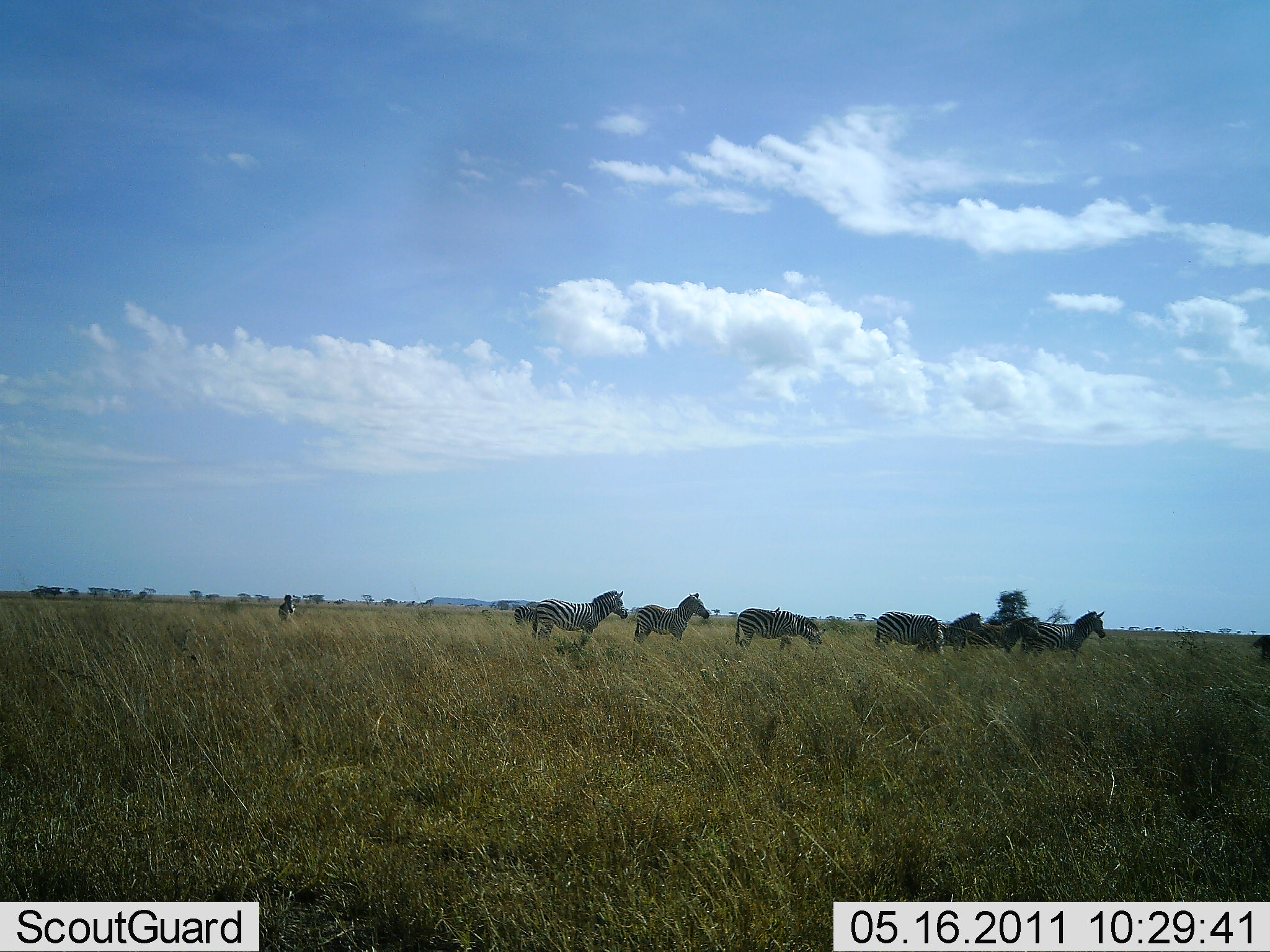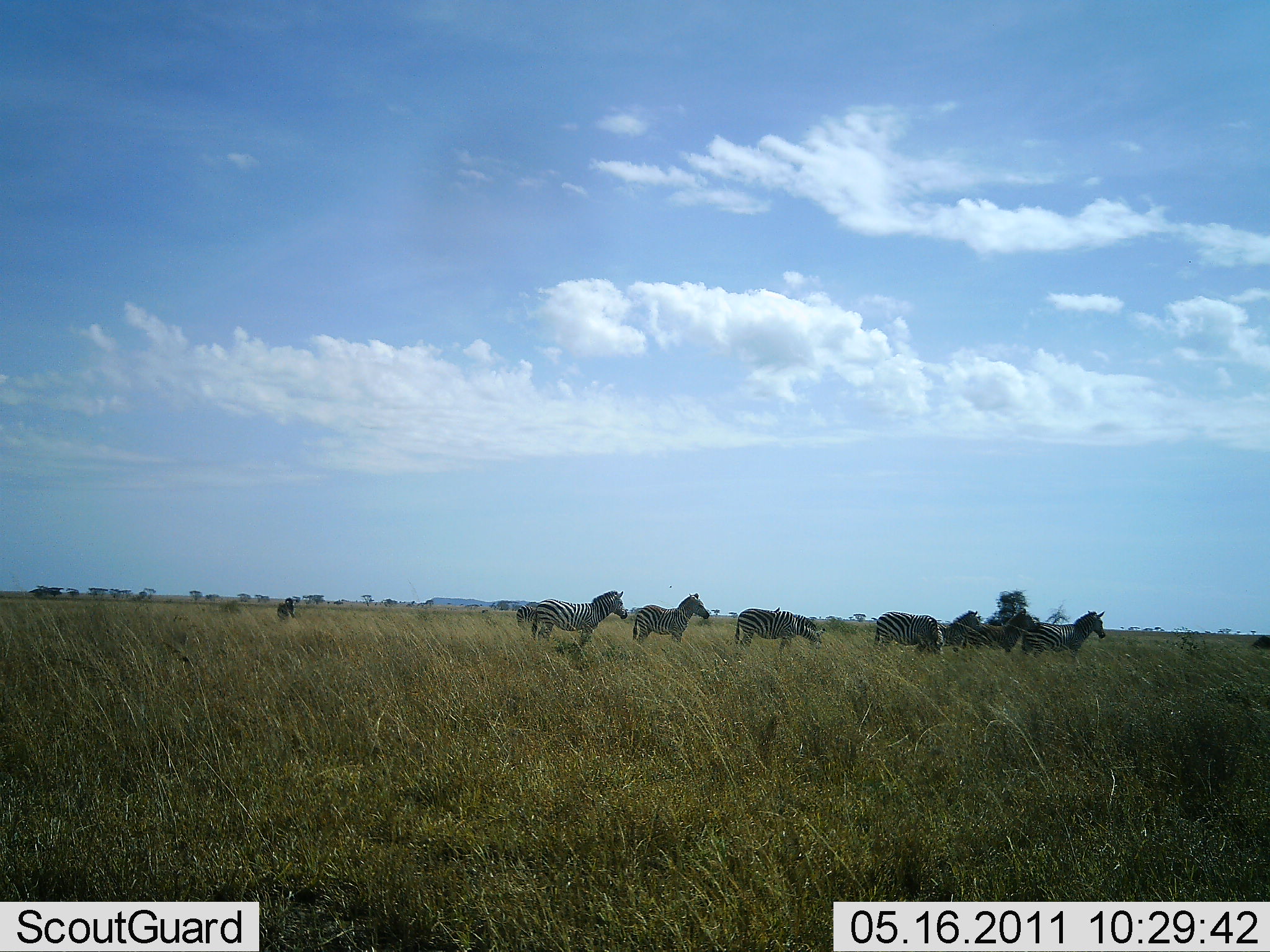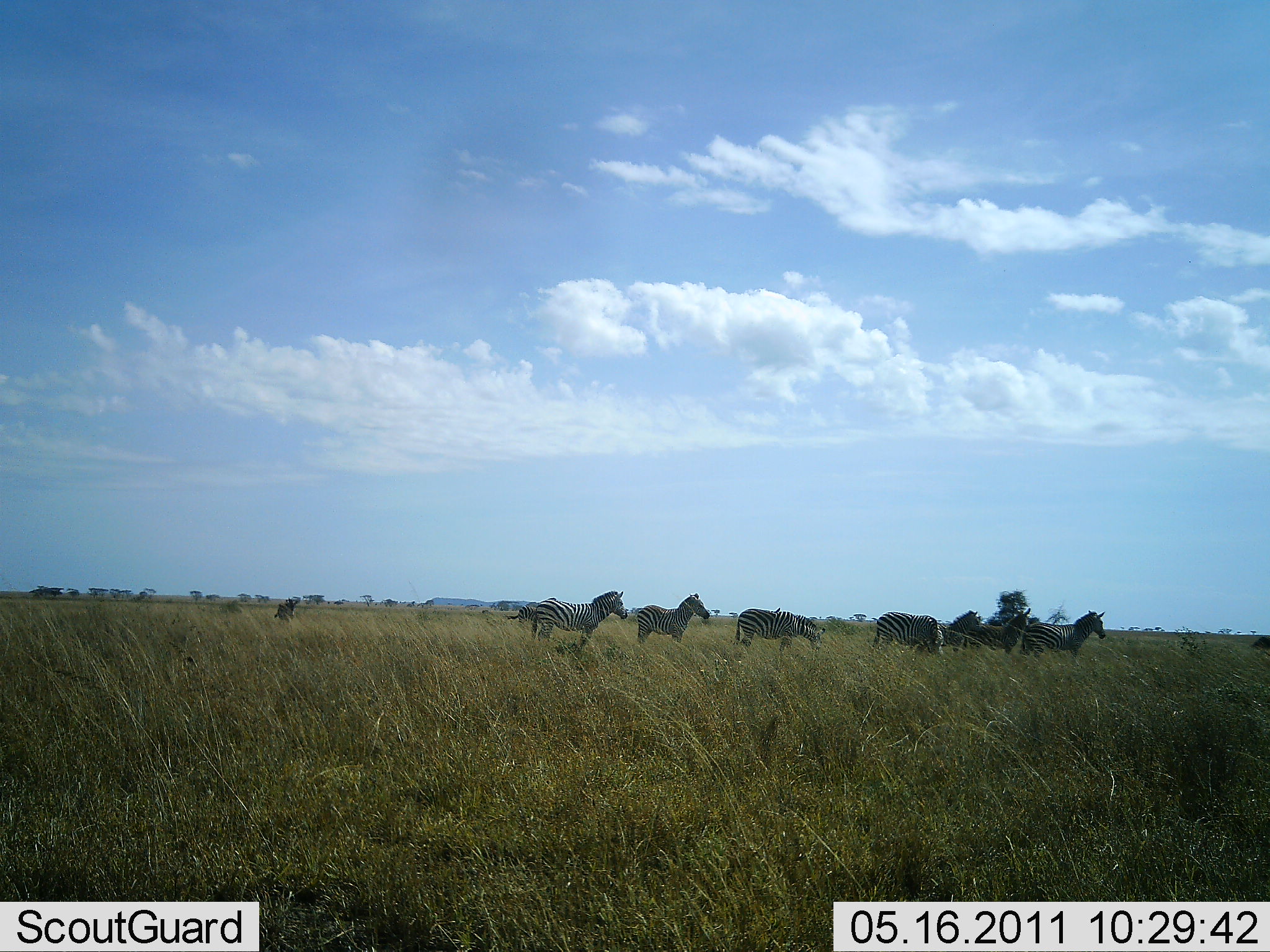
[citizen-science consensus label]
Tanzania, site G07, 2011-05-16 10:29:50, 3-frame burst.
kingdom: Animalia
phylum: Chordata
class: Mammalia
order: Perissodactyla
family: Equidae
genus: Equus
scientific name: Equus quagga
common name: plains zebra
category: zebra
Zebra (plains zebra) (Equus quagga), count 8. Behavior (volunteer vote fractions): standing 100%, resting 0%, moving 0%, interacting 0%. Young present (vote fraction): 0%. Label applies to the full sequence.